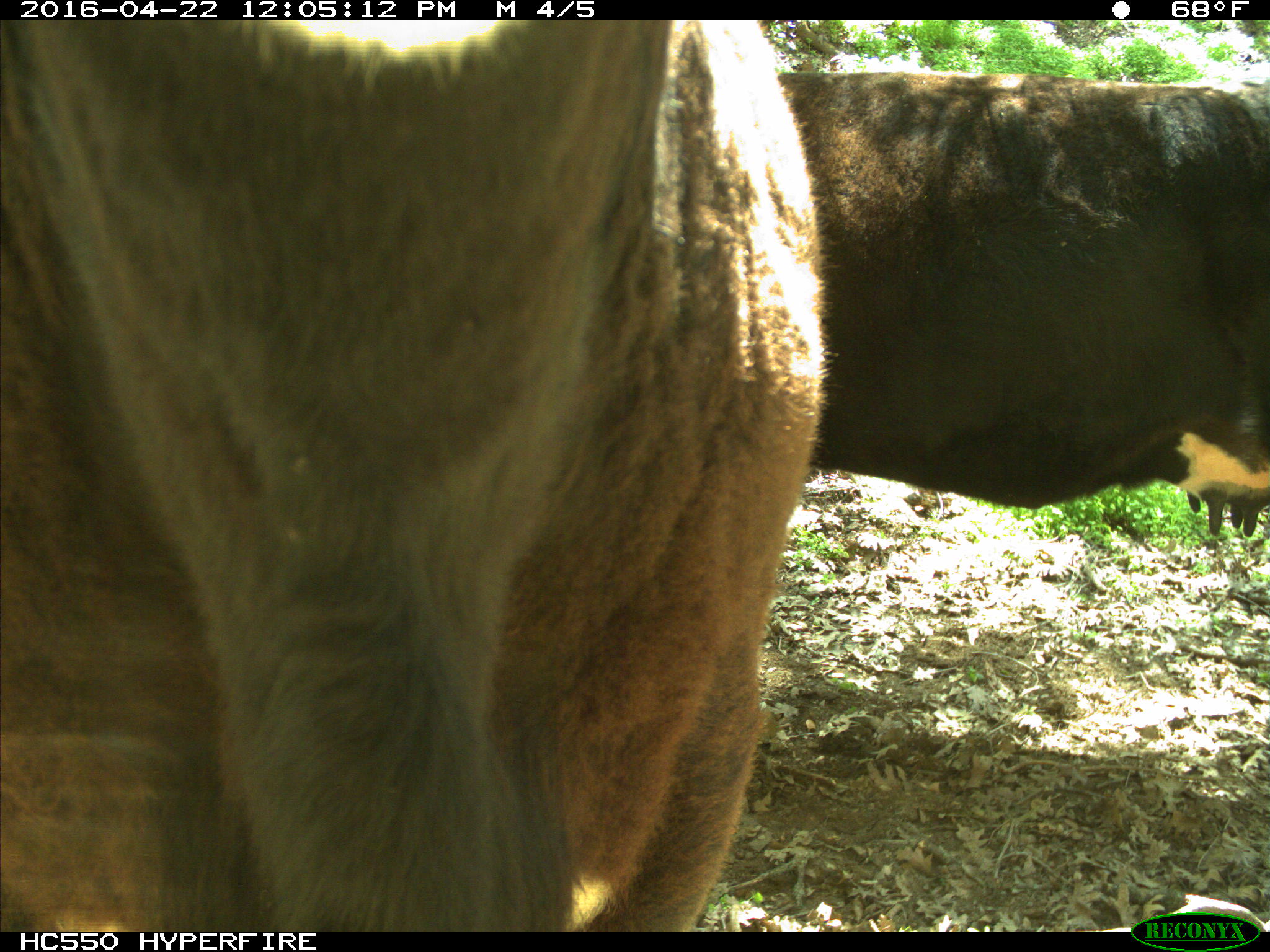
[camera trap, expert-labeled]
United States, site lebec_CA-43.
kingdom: Animalia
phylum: Chordata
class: Mammalia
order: Artiodactyla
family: Bovidae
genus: Bos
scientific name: Bos taurus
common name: domestic cow